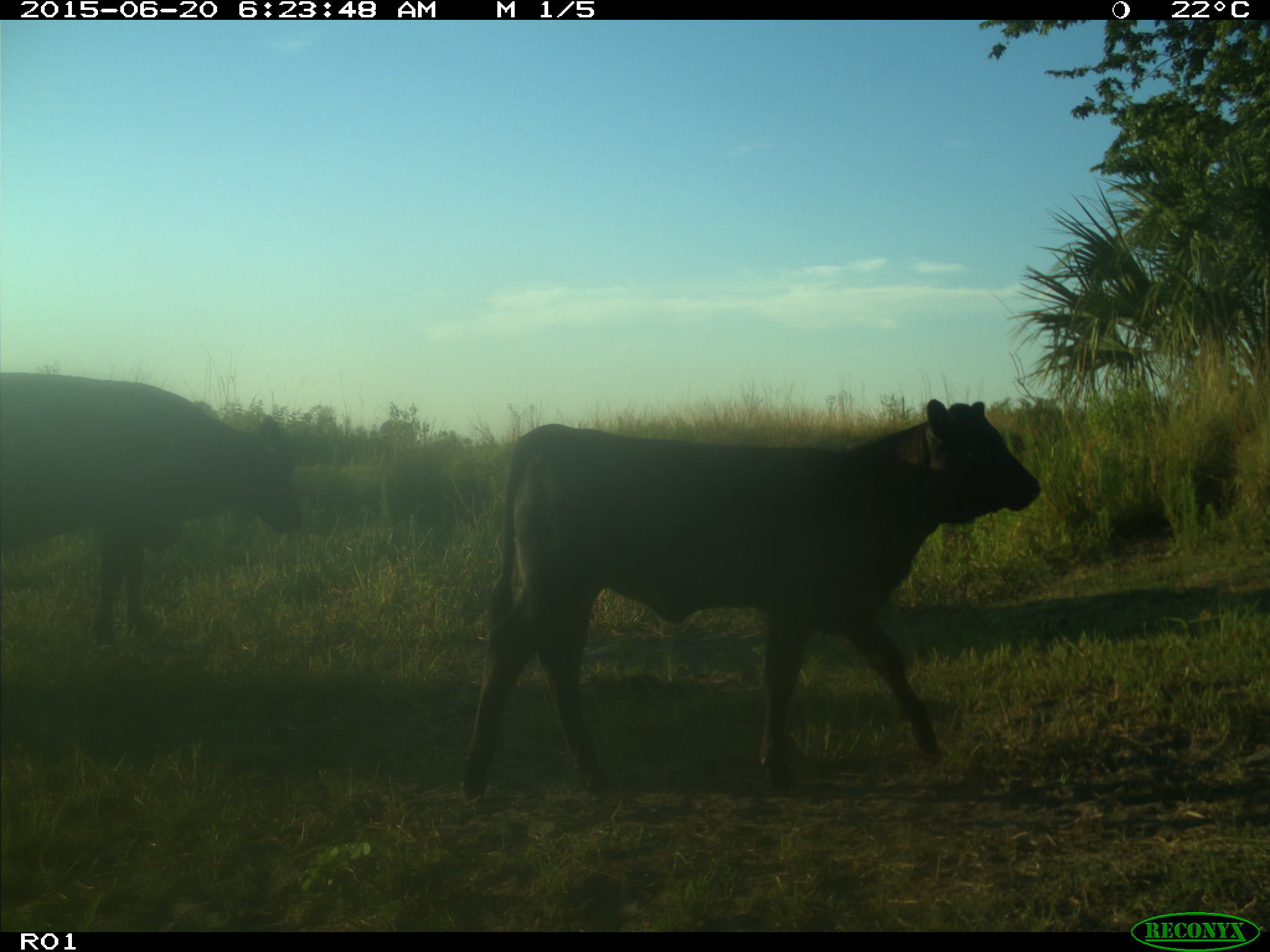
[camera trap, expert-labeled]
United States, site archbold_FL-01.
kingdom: Animalia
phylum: Chordata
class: Mammalia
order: Artiodactyla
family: Bovidae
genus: Bos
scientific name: Bos taurus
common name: domestic cow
Bos taurus (domestic cow).